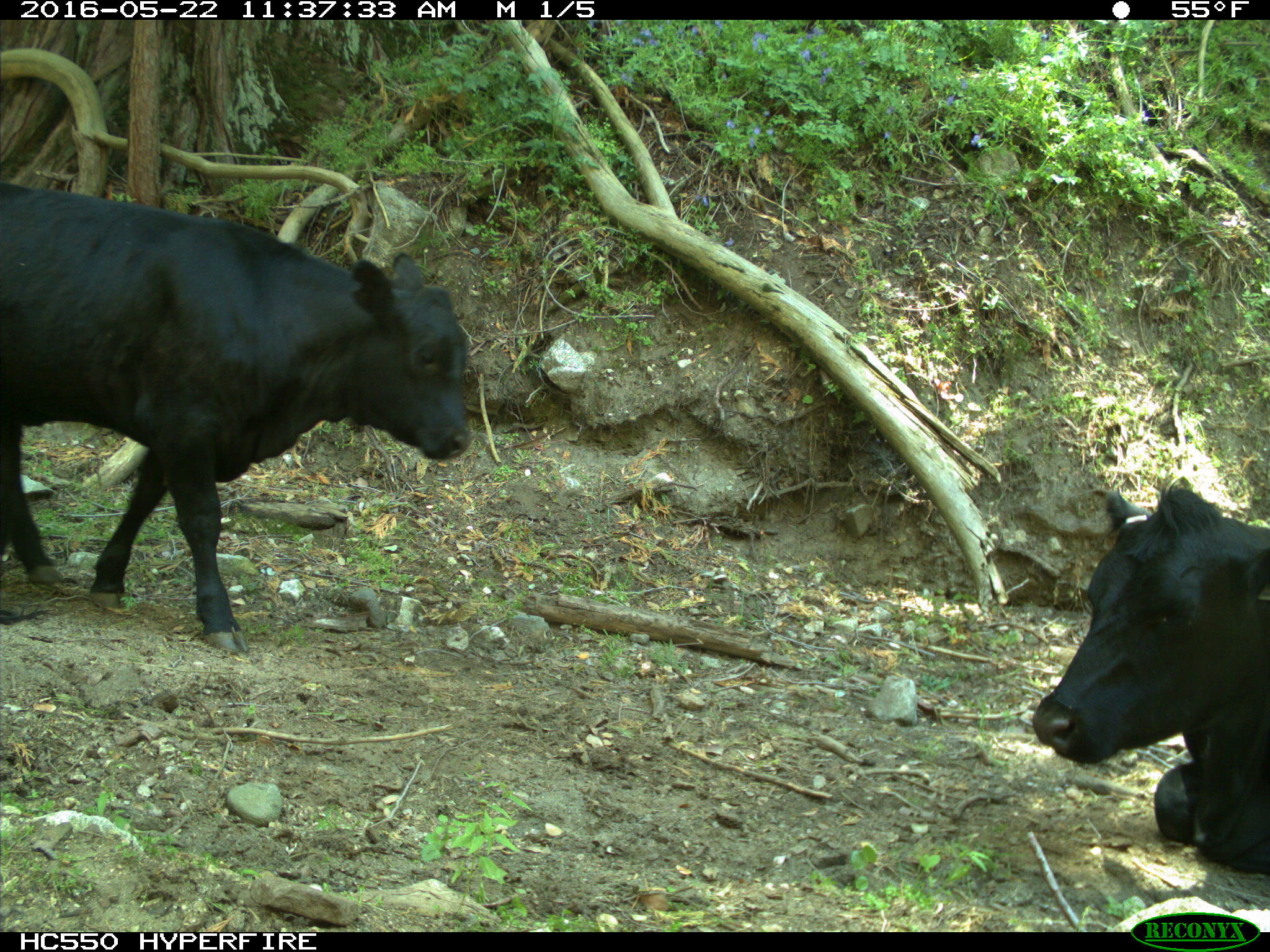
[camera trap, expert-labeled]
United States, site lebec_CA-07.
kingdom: Animalia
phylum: Chordata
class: Mammalia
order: Artiodactyla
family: Bovidae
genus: Bos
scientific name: Bos taurus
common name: domestic cow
Bos taurus (domestic cow).